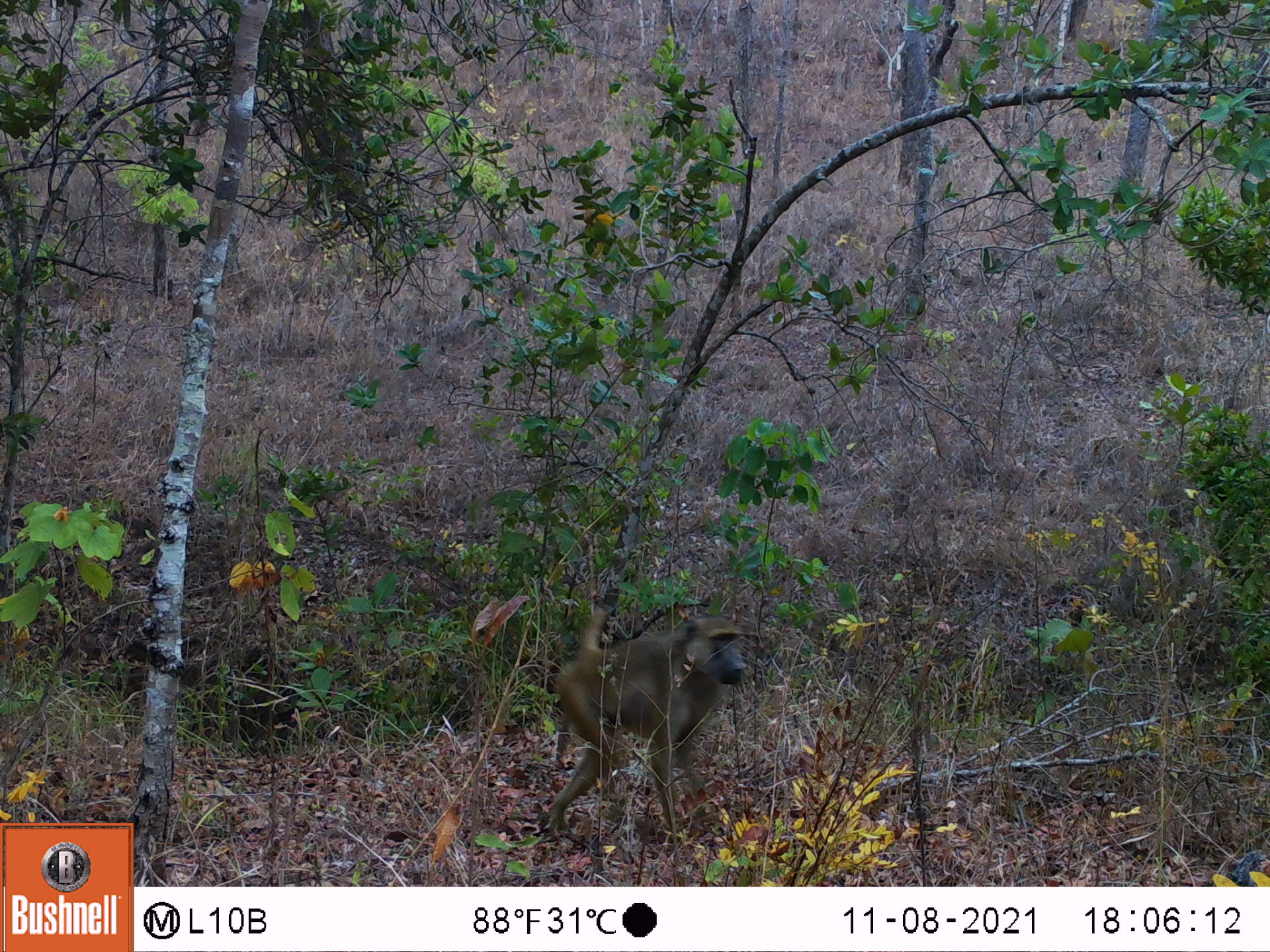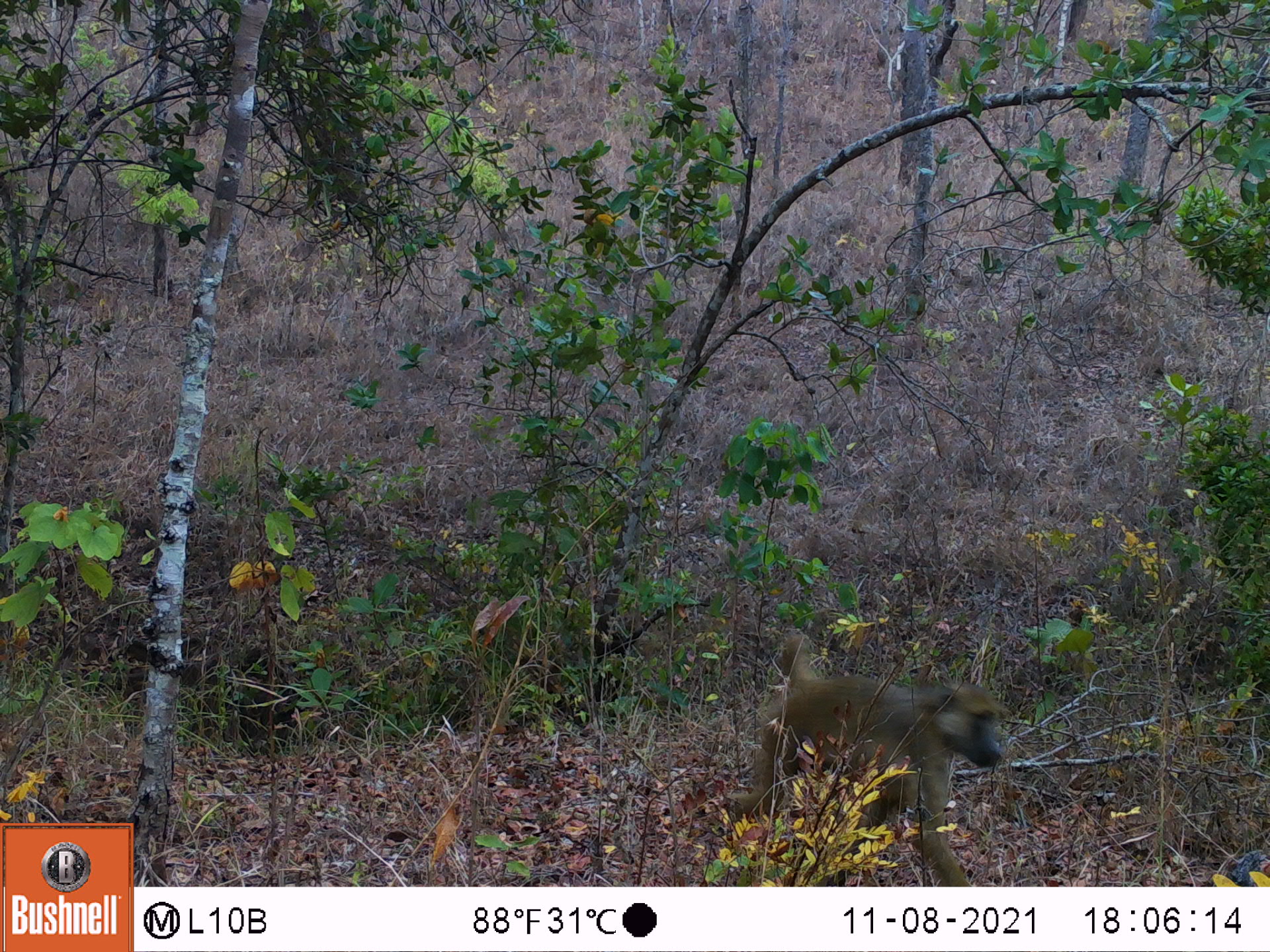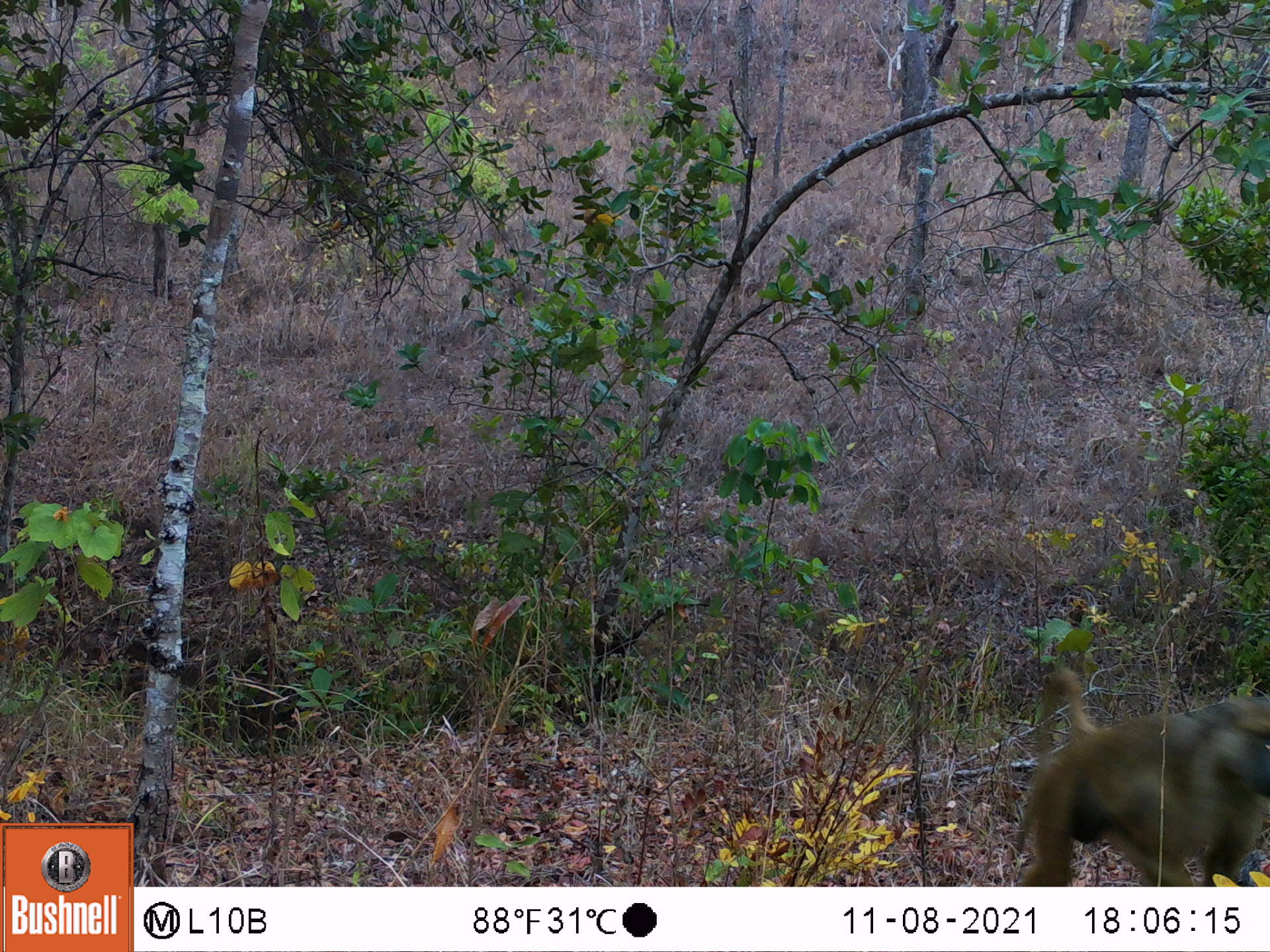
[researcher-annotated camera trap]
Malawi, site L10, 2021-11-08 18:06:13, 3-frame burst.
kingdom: Animalia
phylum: Chordata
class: Mammalia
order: Primates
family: Cercopithecidae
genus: Papio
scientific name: Papio cynocephalus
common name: yellow baboon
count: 1